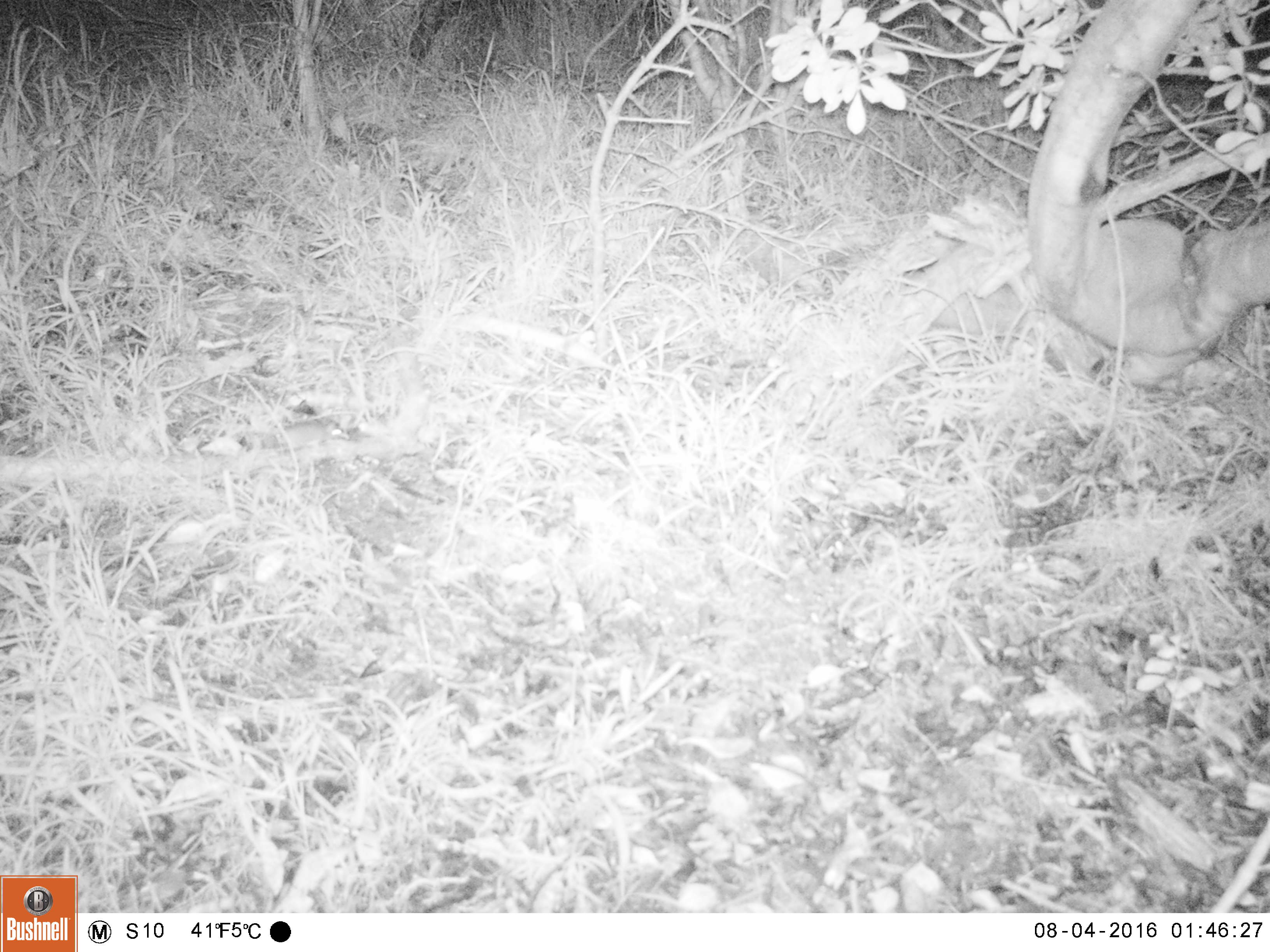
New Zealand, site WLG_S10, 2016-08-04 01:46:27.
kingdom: Animalia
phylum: Chordata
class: Mammalia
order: Rodentia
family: Muridae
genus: Mus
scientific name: Mus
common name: mouse